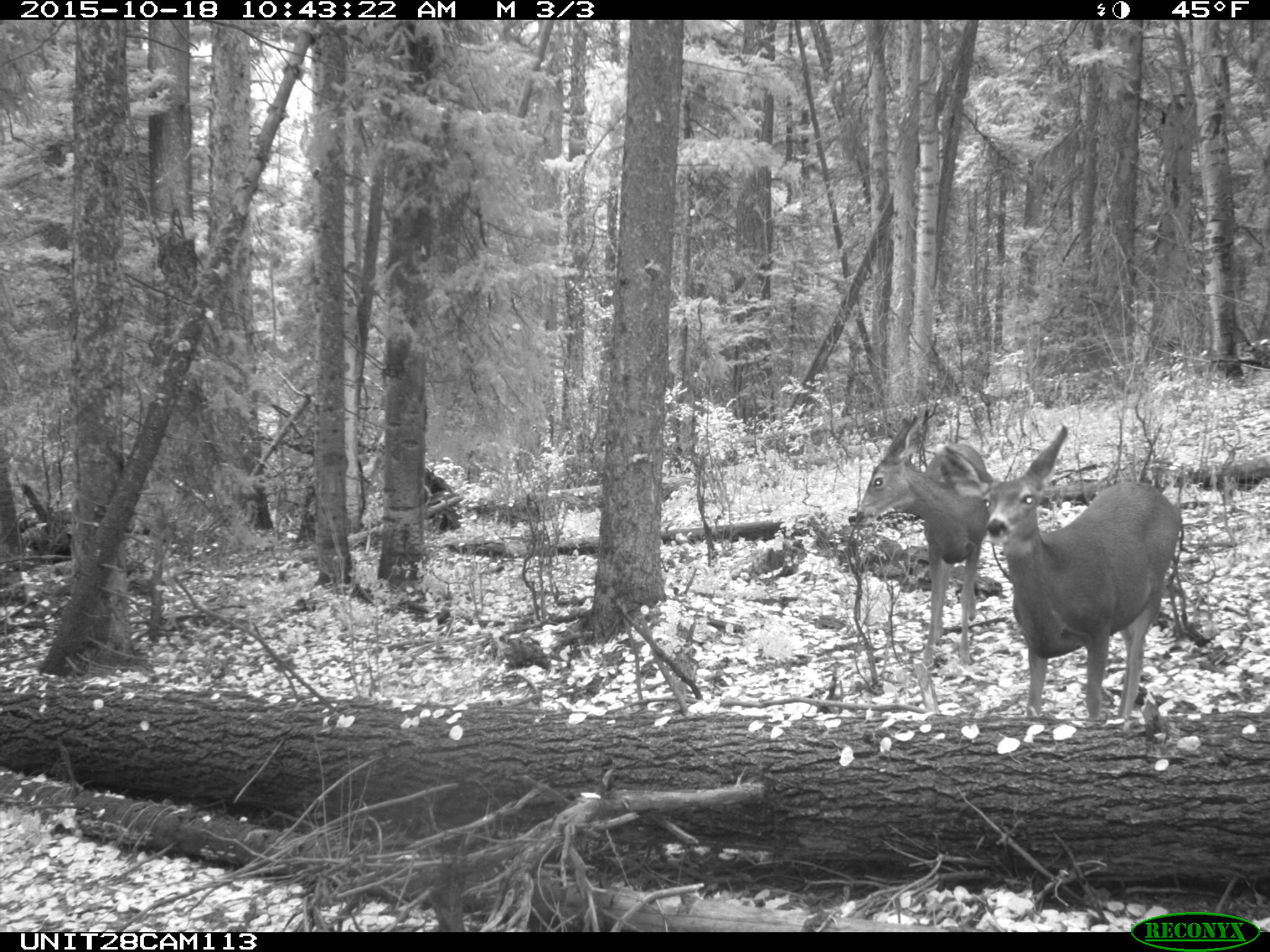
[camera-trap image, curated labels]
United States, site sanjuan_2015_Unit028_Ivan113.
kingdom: Animalia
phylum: Chordata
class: Mammalia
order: Artiodactyla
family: Cervidae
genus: Odocoileus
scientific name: Odocoileus hemionus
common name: mule deer